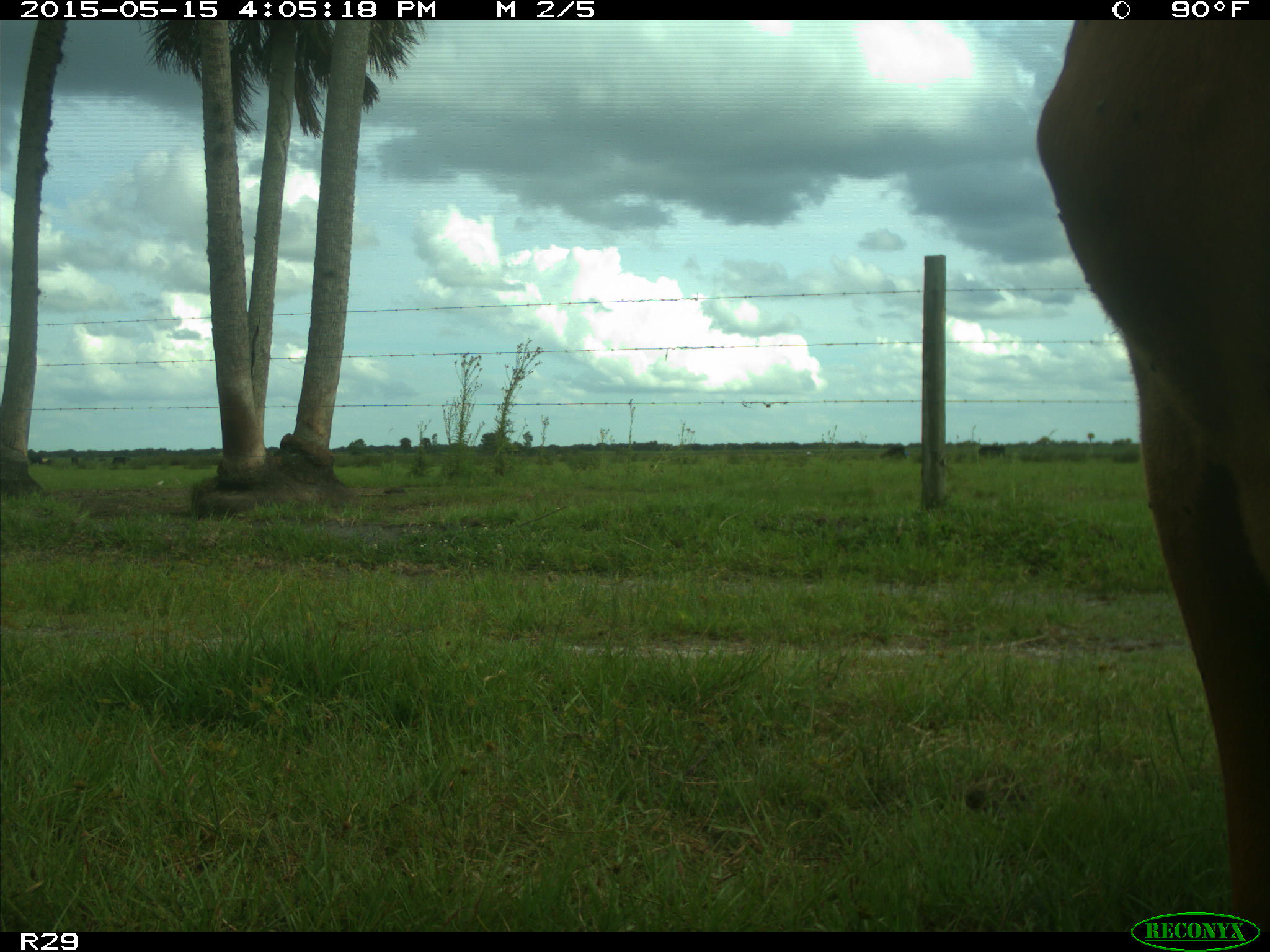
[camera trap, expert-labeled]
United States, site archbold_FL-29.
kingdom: Animalia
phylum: Chordata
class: Mammalia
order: Artiodactyla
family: Bovidae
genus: Bos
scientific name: Bos taurus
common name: domestic cow